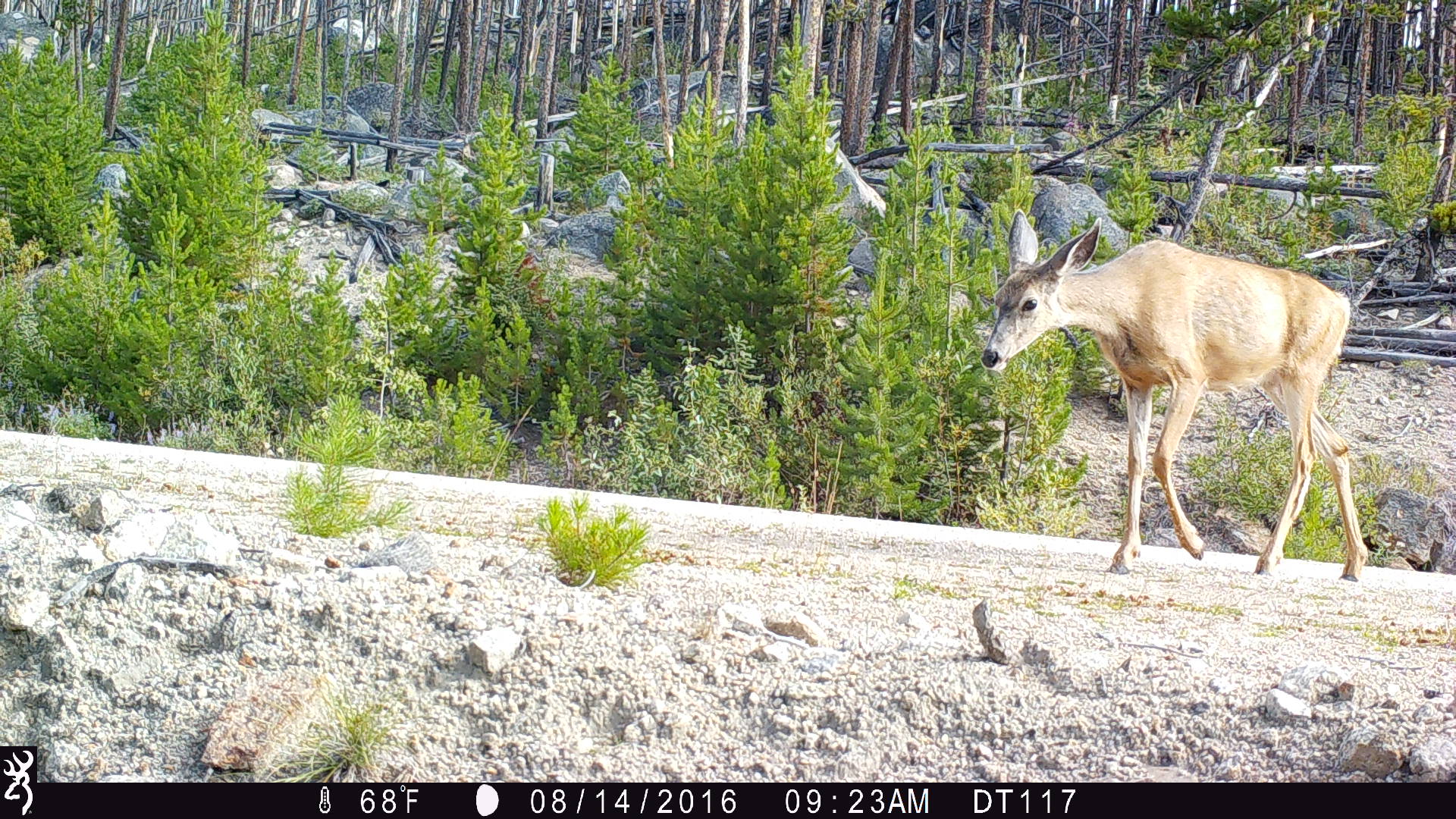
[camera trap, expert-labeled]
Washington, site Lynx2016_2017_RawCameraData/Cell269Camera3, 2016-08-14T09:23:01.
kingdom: Animalia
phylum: Chordata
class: Mammalia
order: Artiodactyla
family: Cervidae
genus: Odocoileus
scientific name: Odocoileus hemionus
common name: mule deer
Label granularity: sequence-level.